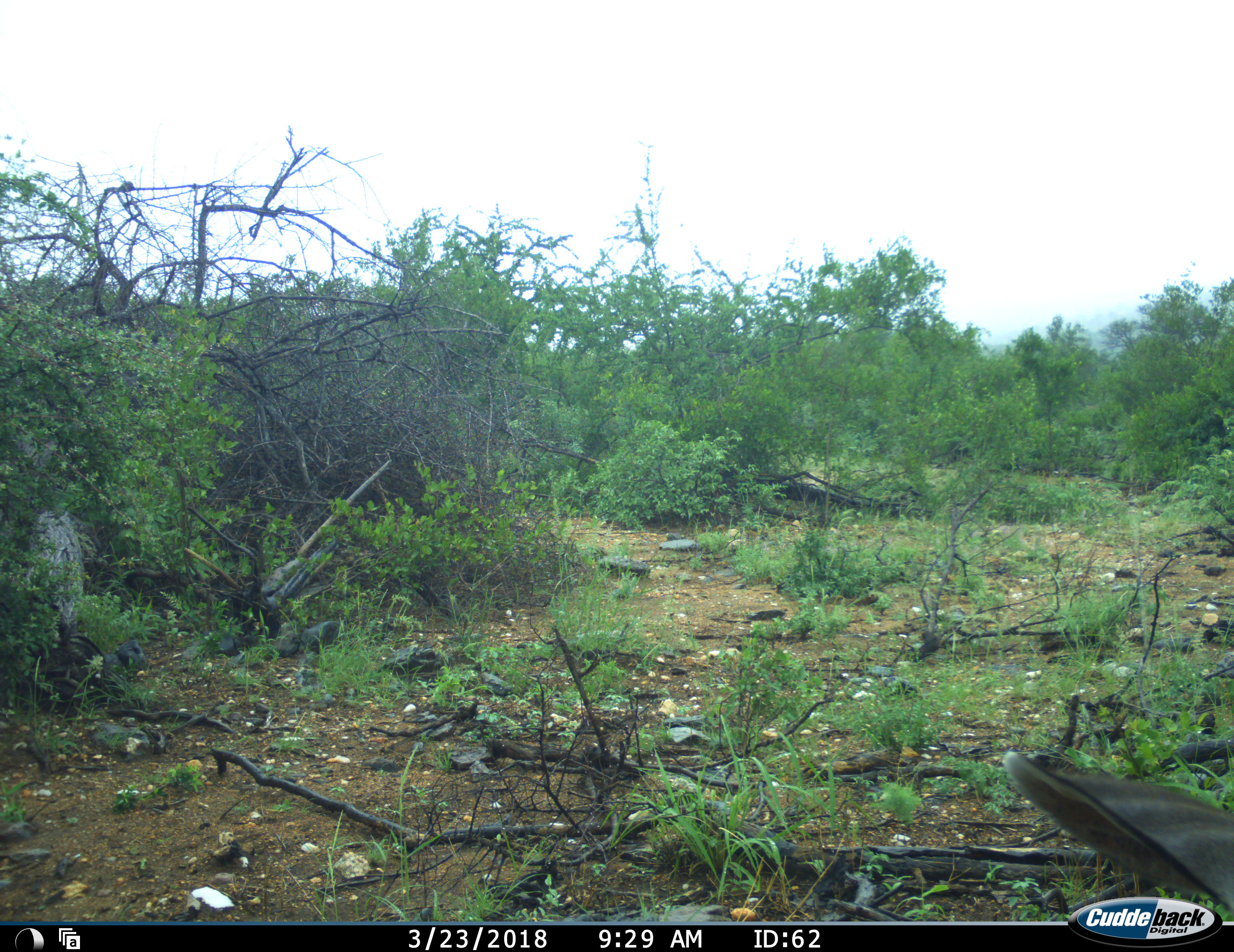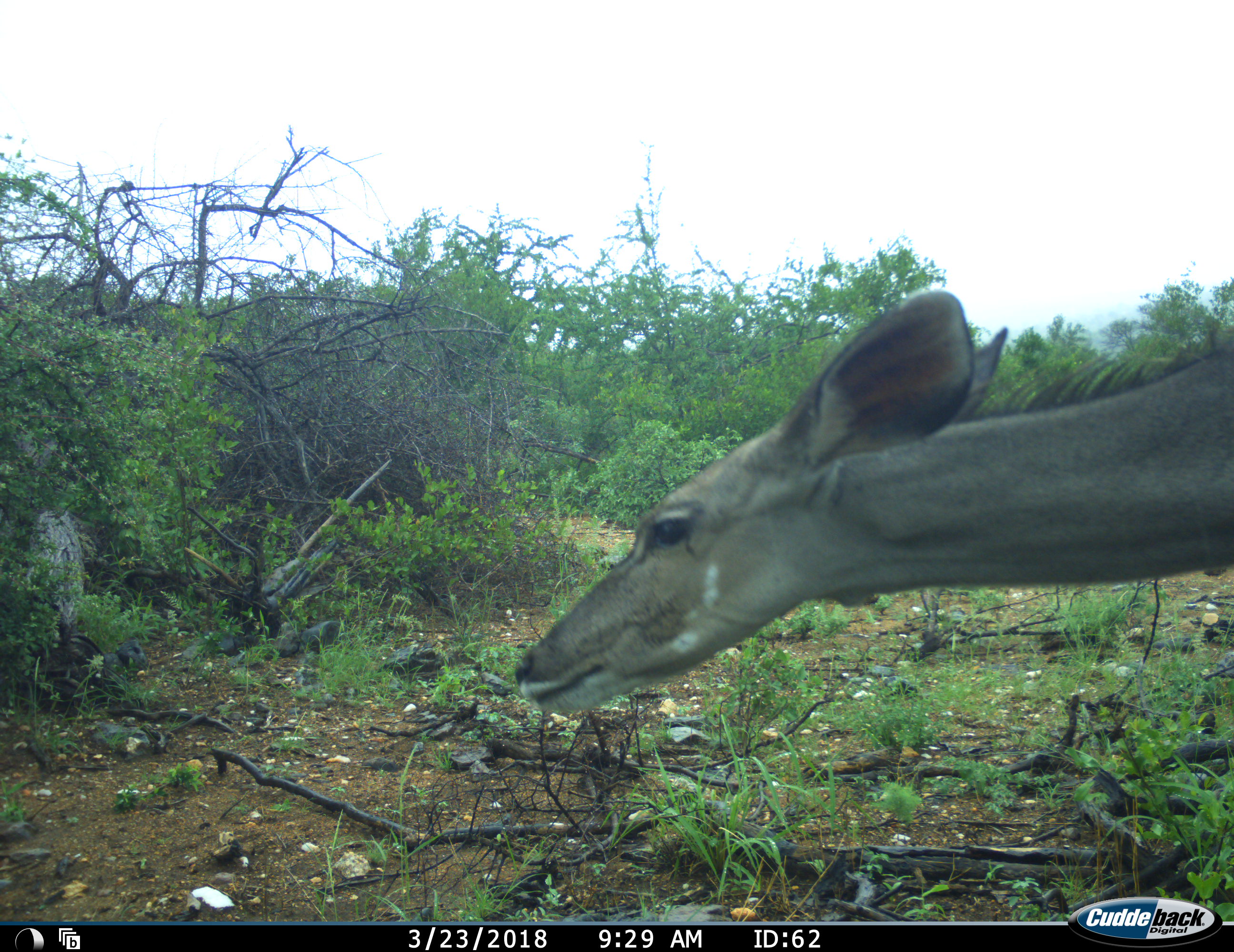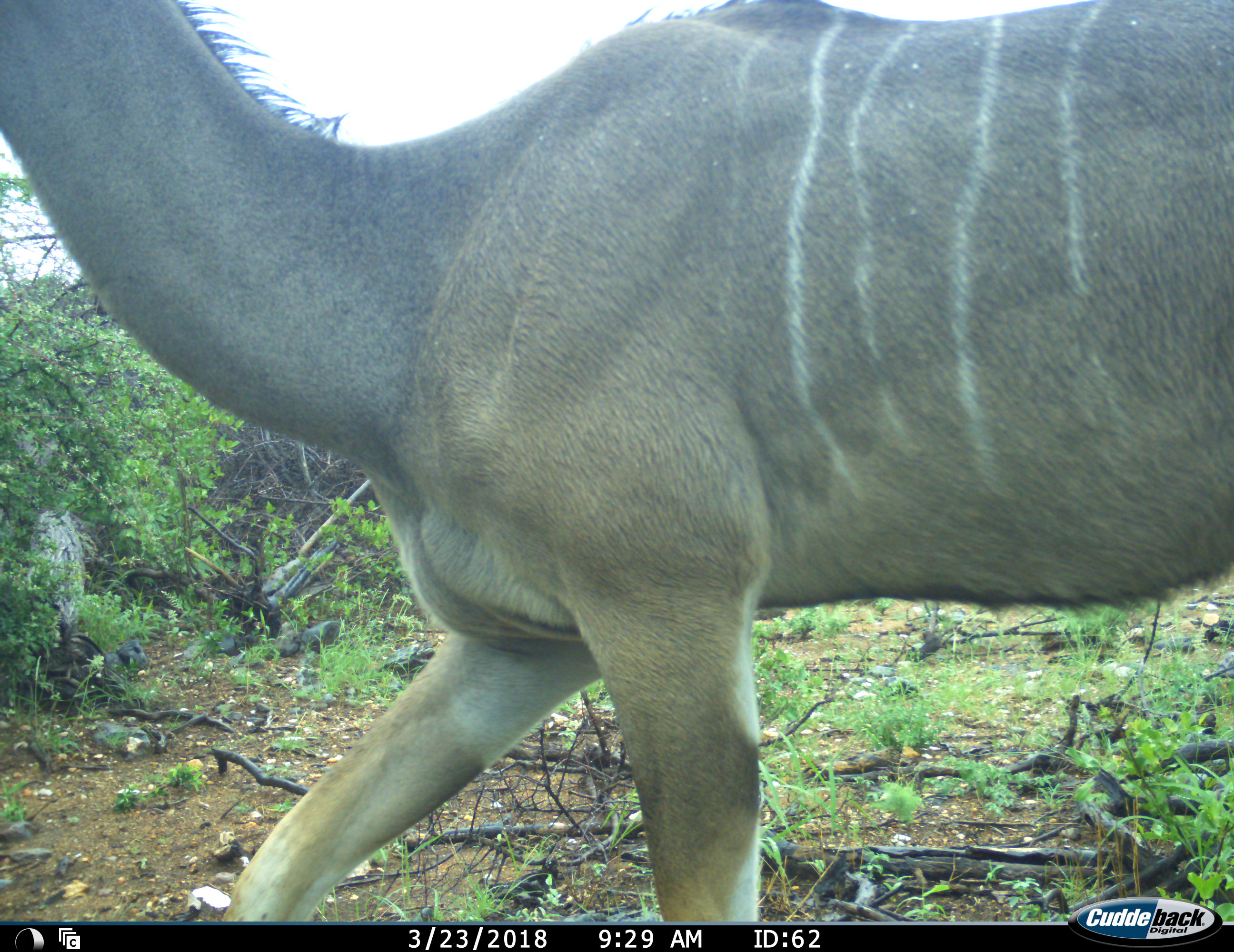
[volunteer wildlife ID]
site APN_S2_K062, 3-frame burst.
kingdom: Animalia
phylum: Chordata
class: Mammalia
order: Artiodactyla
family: Bovidae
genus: Tragelaphus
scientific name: Tragelaphus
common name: kudu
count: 1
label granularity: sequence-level